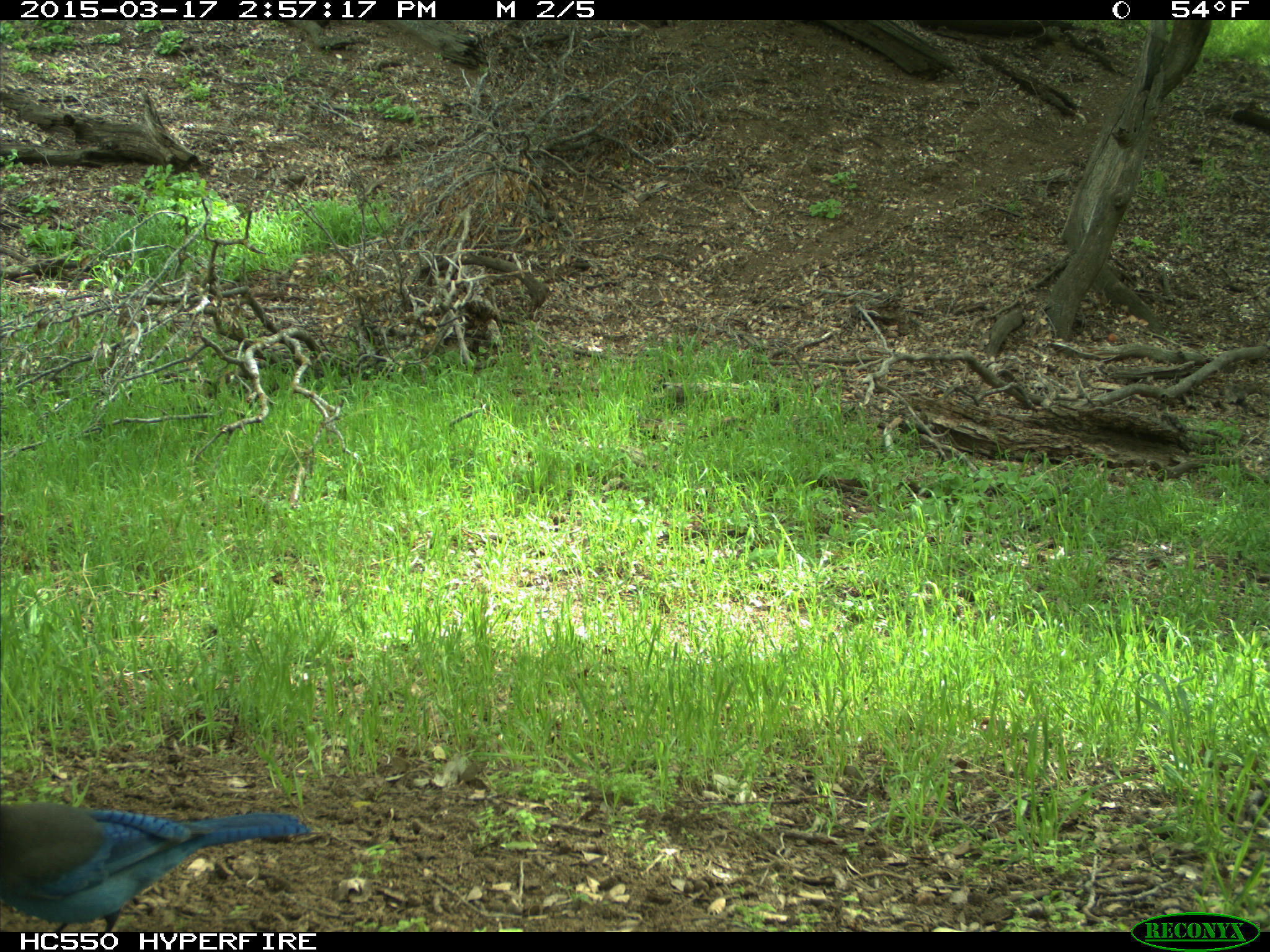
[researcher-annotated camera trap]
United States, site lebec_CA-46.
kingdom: Animalia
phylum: Chordata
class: Aves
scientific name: Aves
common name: birds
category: unidentified bird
Unidentified bird (birds) (Aves).